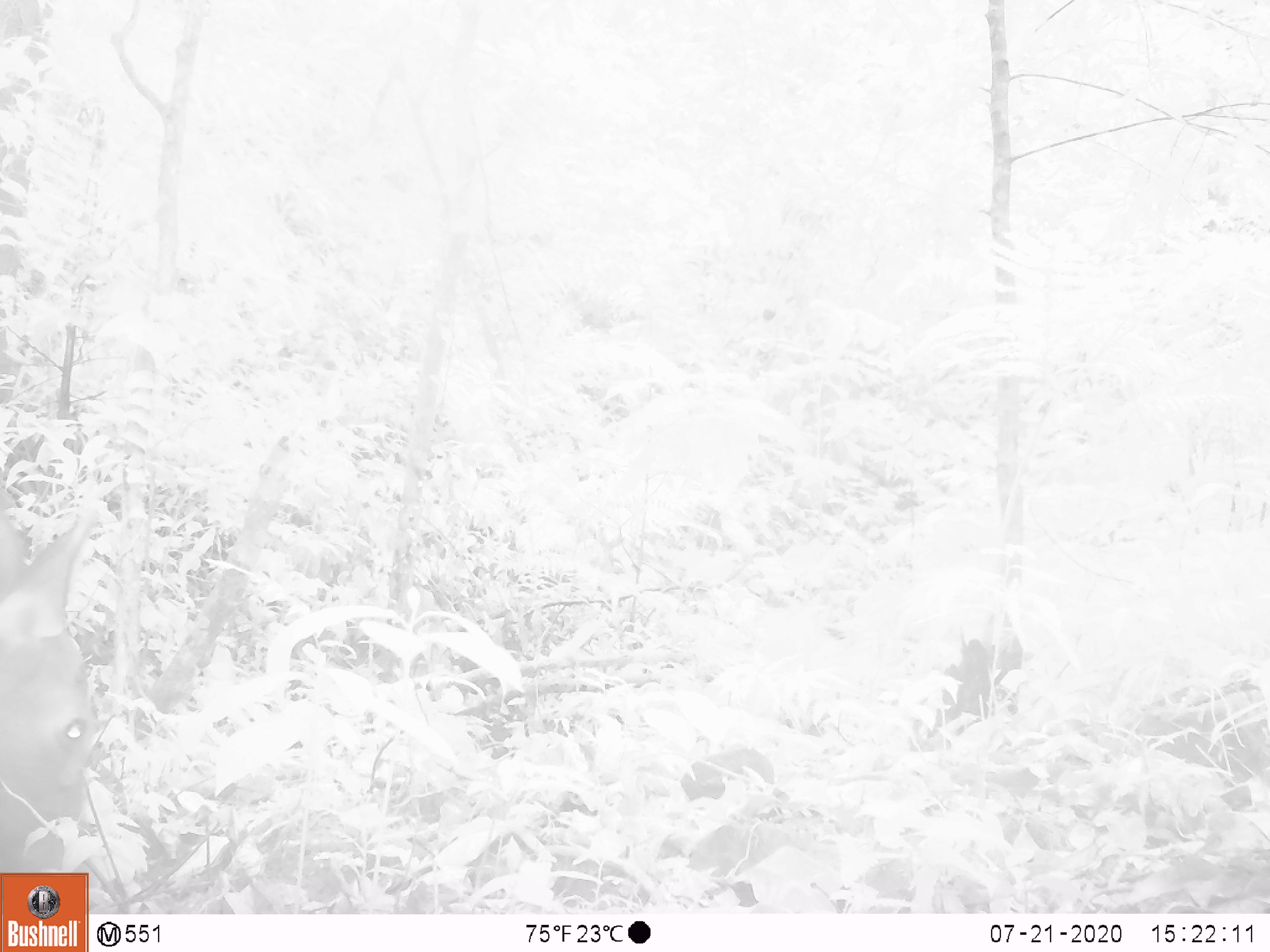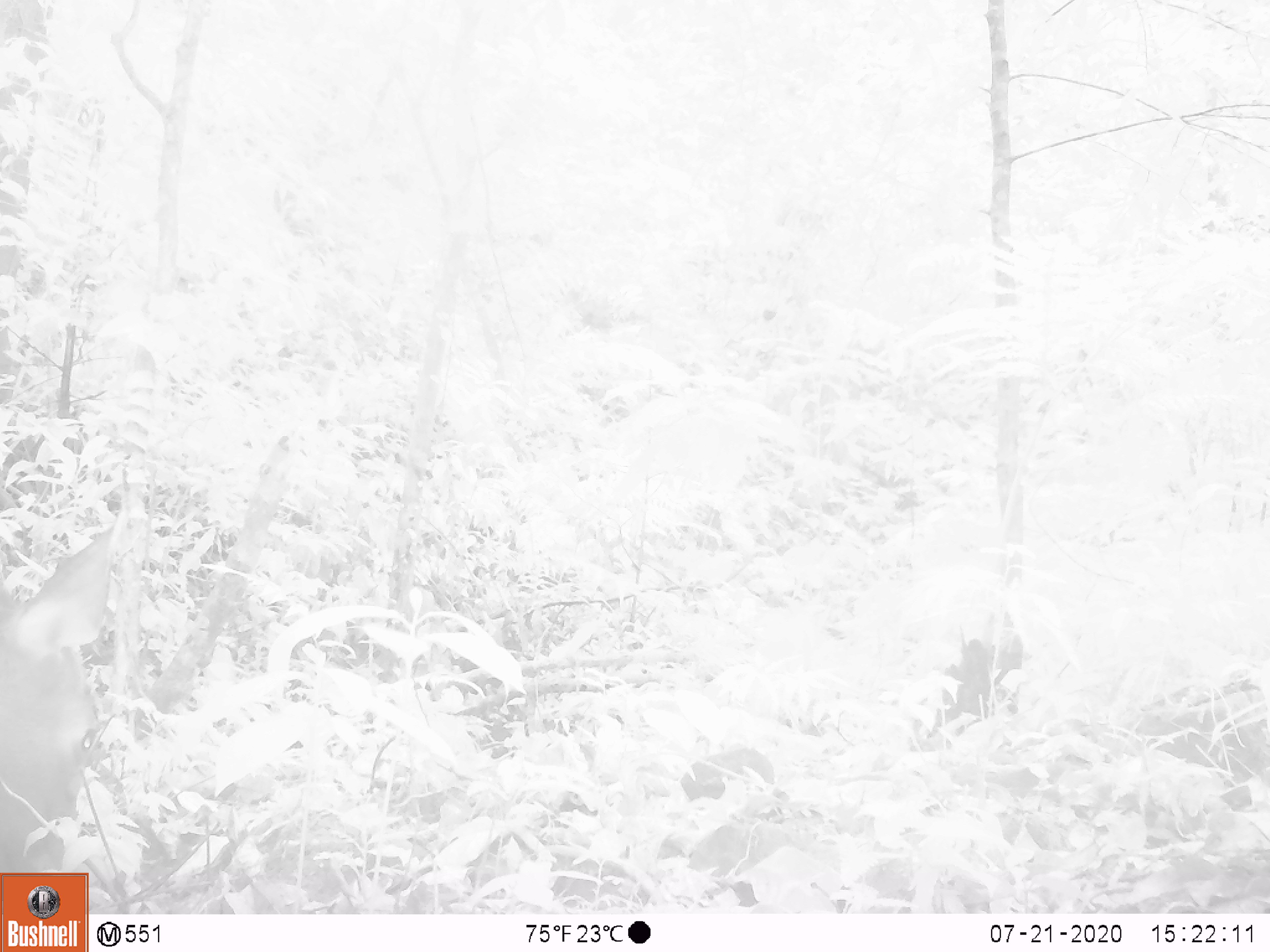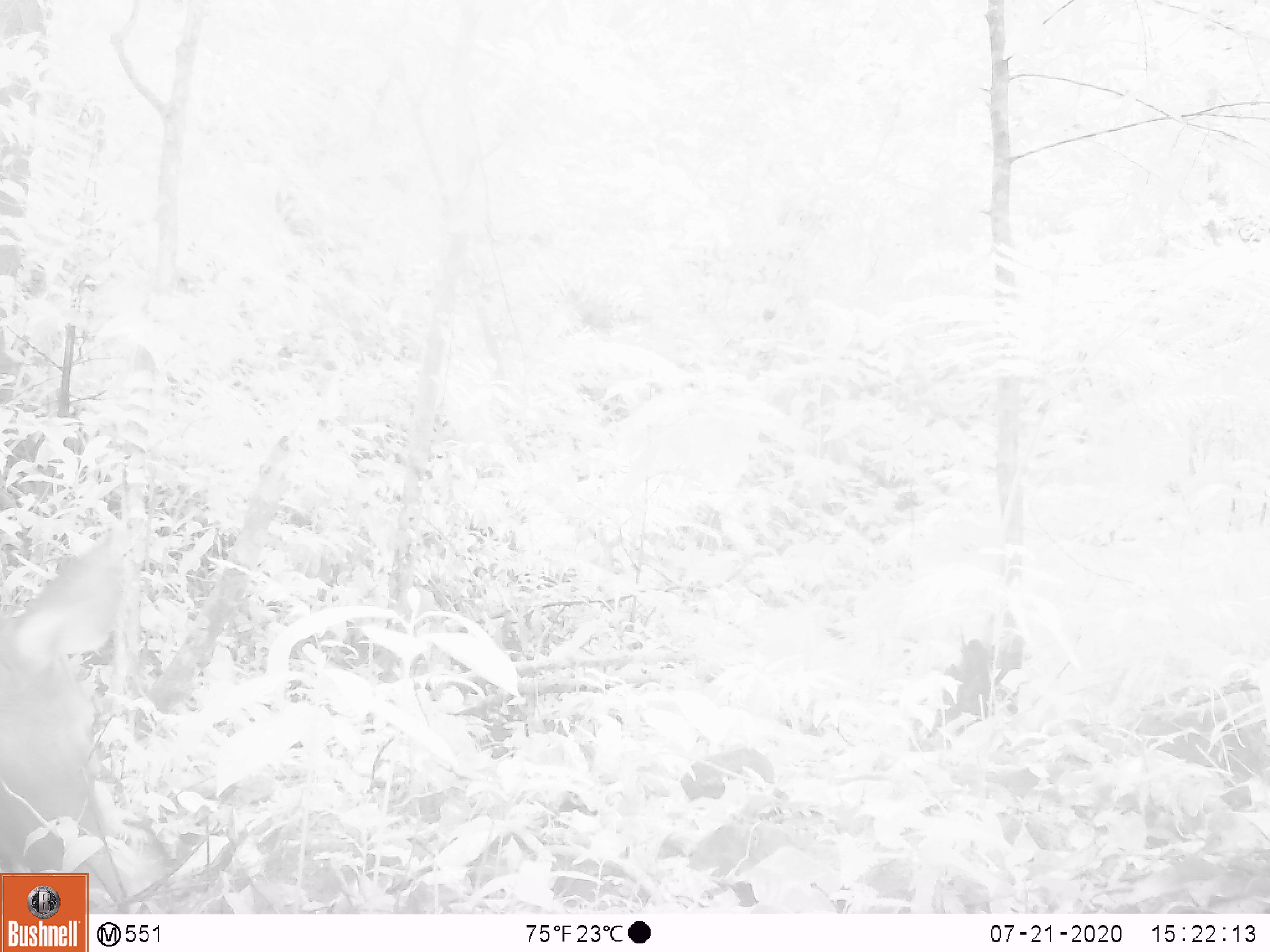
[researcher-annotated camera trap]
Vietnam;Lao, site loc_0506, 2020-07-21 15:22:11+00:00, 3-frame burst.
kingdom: Animalia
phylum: Chordata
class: Mammalia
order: Artiodactyla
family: Cervidae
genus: Rusa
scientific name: Rusa unicolor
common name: sambar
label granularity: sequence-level